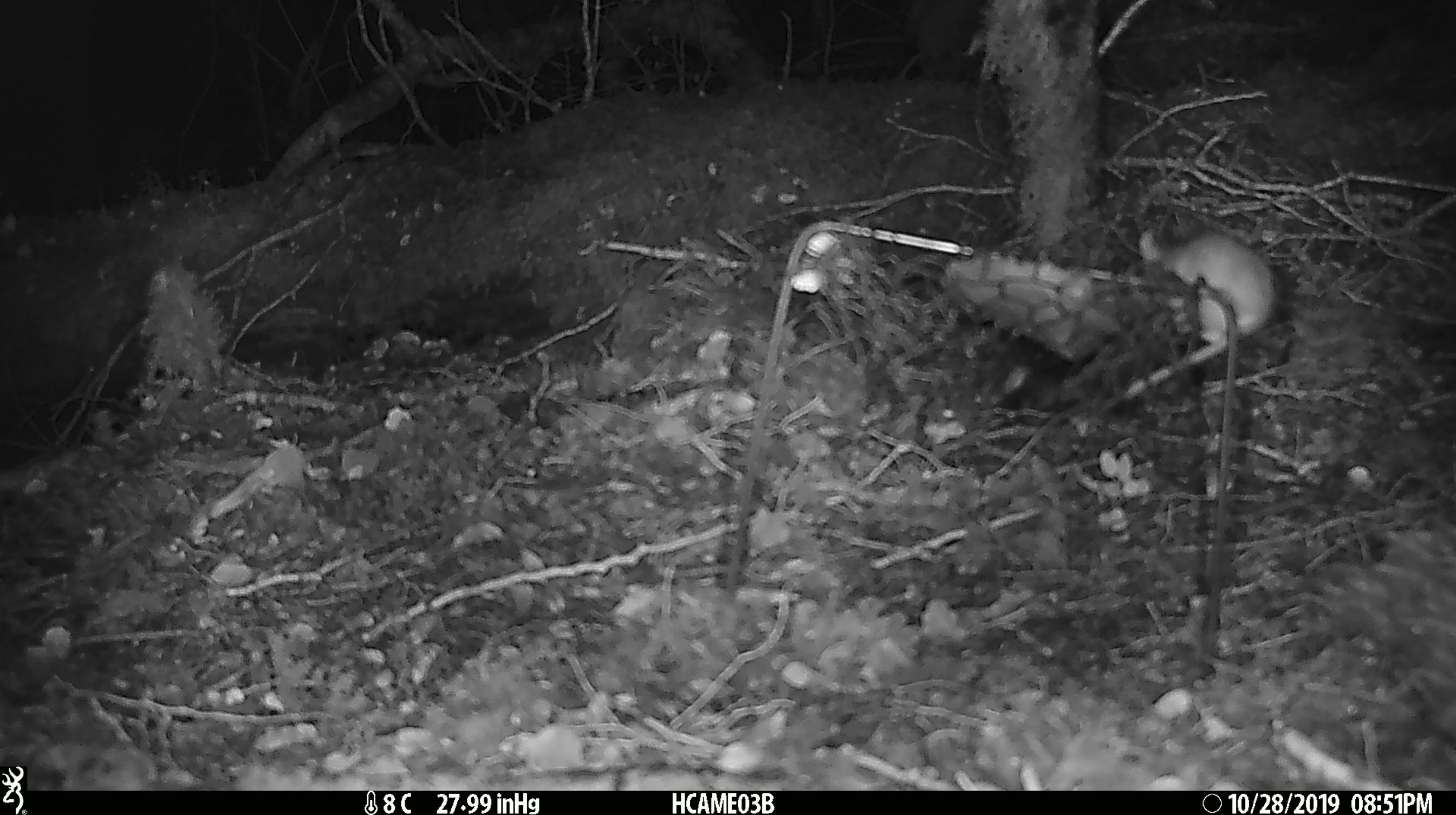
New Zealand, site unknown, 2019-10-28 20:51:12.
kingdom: Animalia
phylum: Chordata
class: Mammalia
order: Rodentia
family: Muridae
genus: Mus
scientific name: Mus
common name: mouse